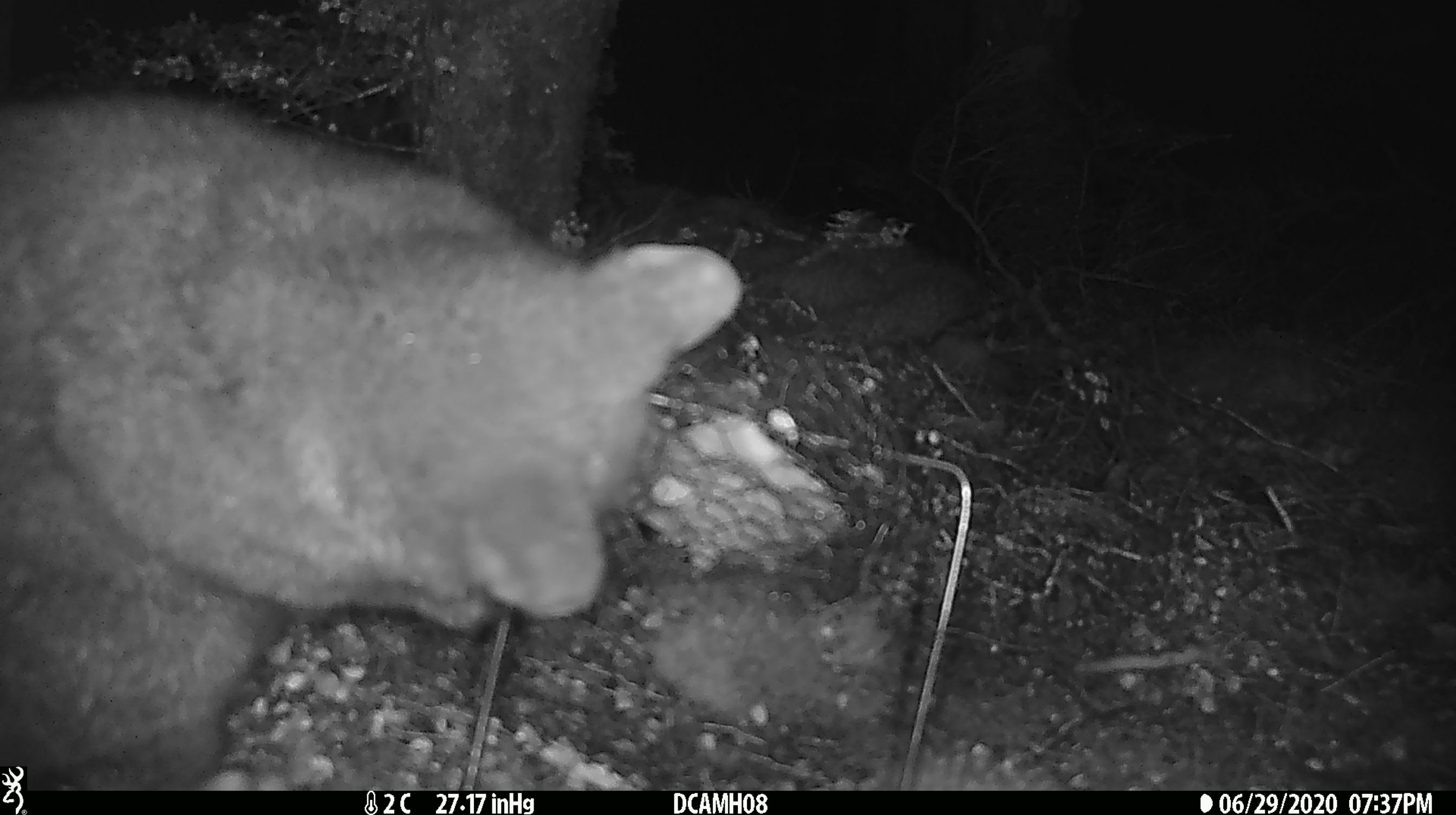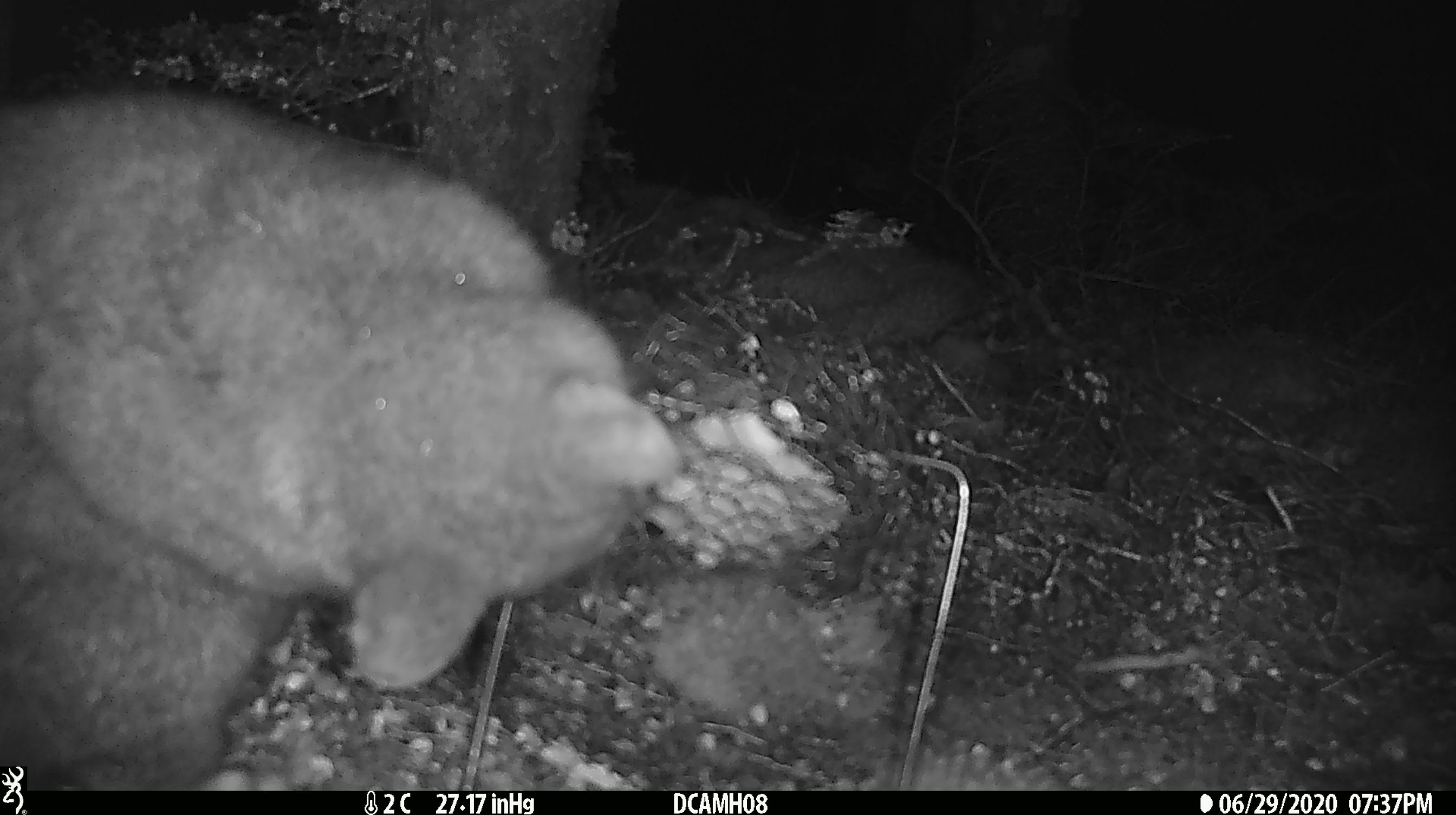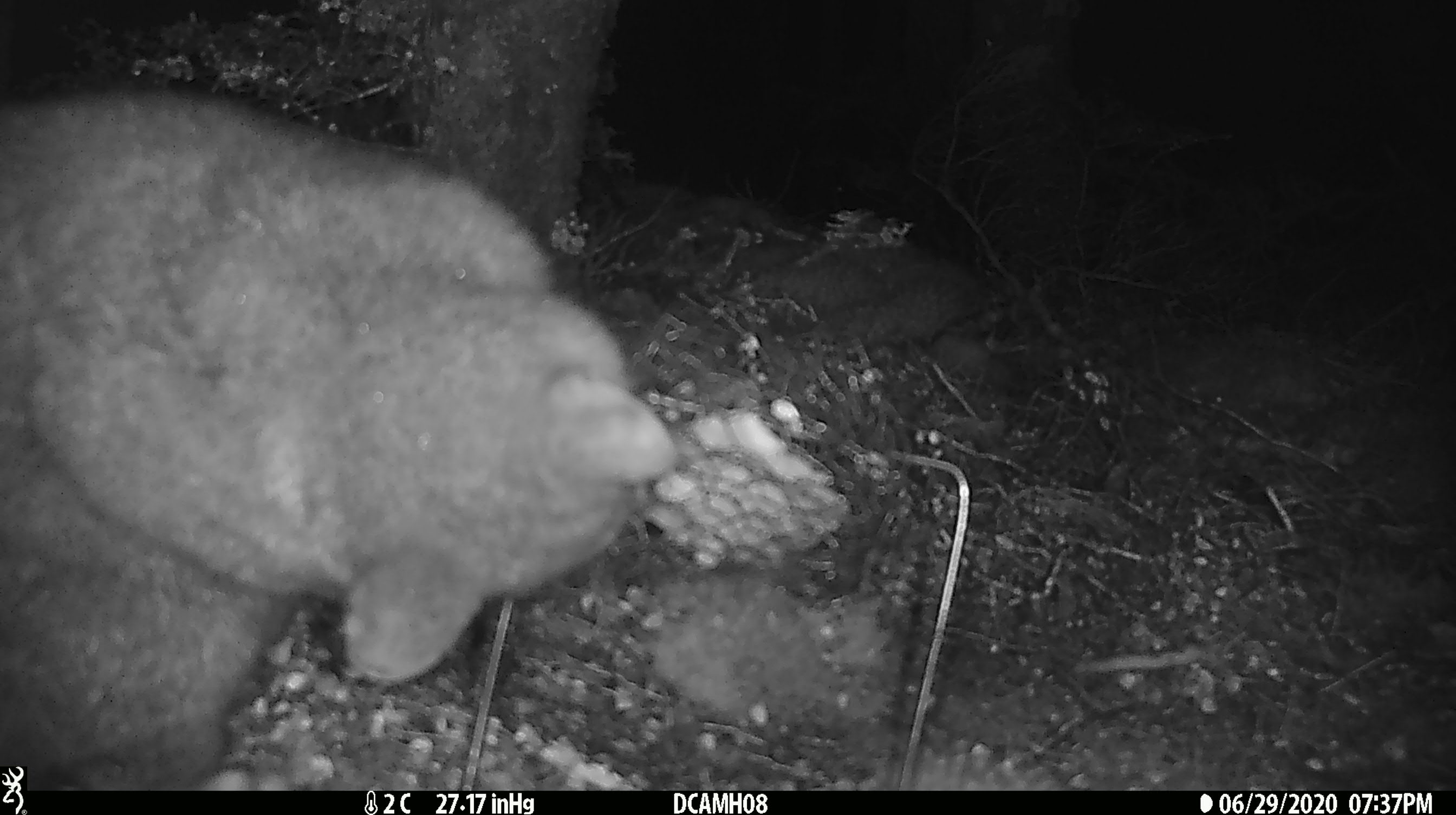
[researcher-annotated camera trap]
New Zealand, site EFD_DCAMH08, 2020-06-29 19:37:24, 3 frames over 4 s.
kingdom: Animalia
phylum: Chordata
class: Mammalia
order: Diprotodontia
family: Phalangeridae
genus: Trichosurus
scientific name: Trichosurus vulpecula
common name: common brushtail possum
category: possum